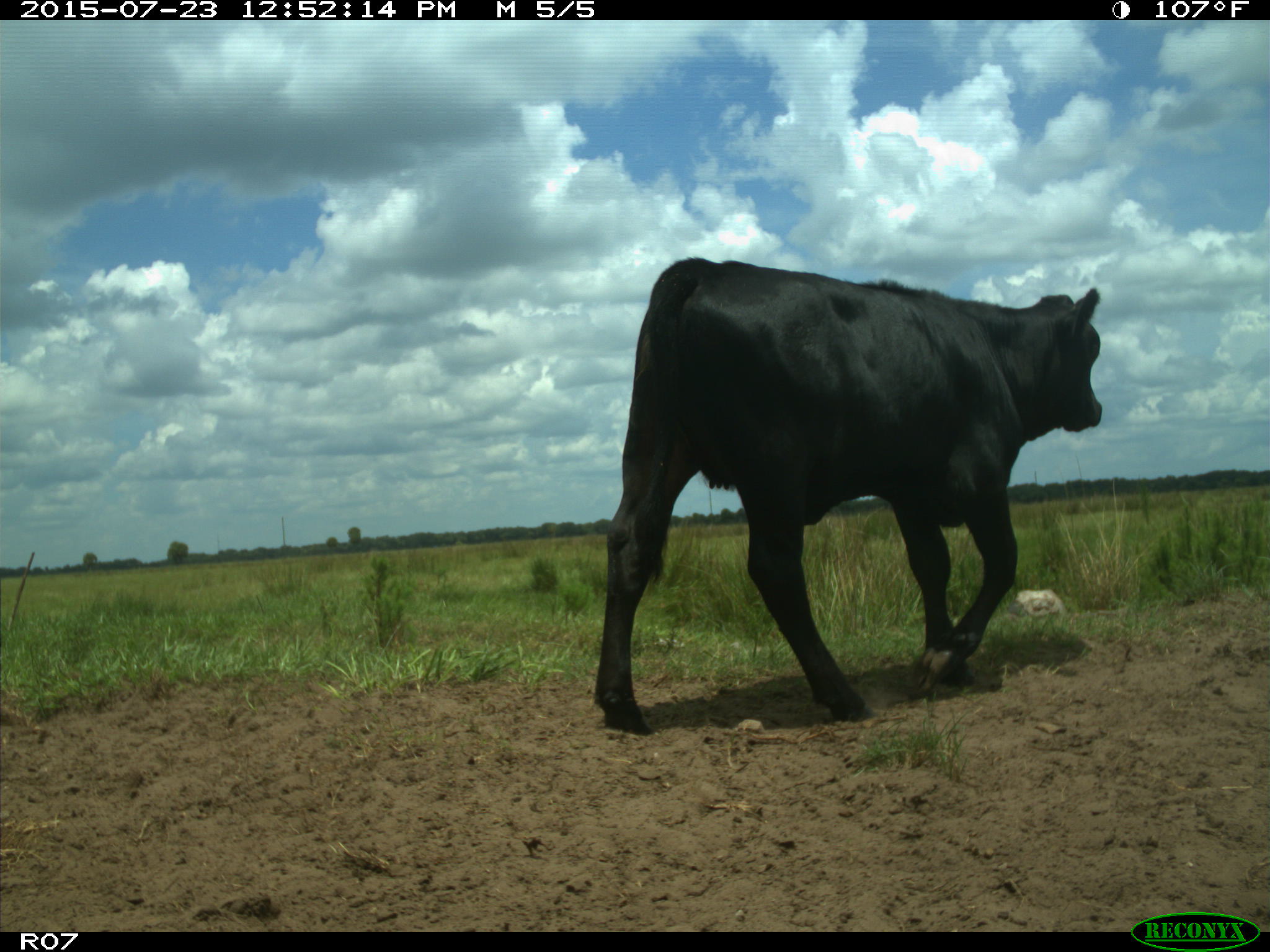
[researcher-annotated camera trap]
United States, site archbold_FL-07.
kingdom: Animalia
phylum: Chordata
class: Mammalia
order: Artiodactyla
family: Bovidae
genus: Bos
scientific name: Bos taurus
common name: domestic cow